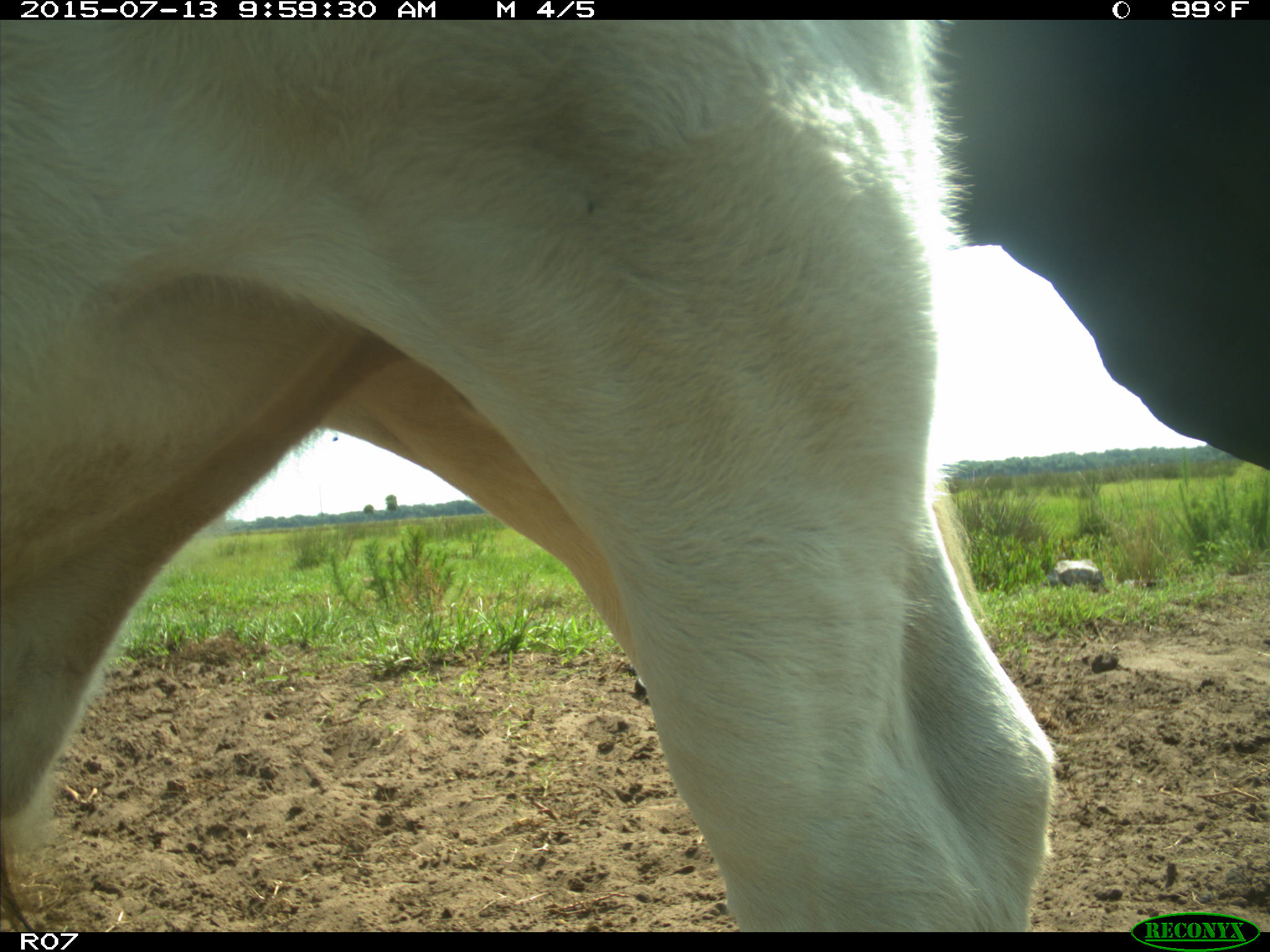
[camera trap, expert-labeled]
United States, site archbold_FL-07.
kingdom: Animalia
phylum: Chordata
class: Mammalia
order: Artiodactyla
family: Bovidae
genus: Bos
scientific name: Bos taurus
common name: domestic cow